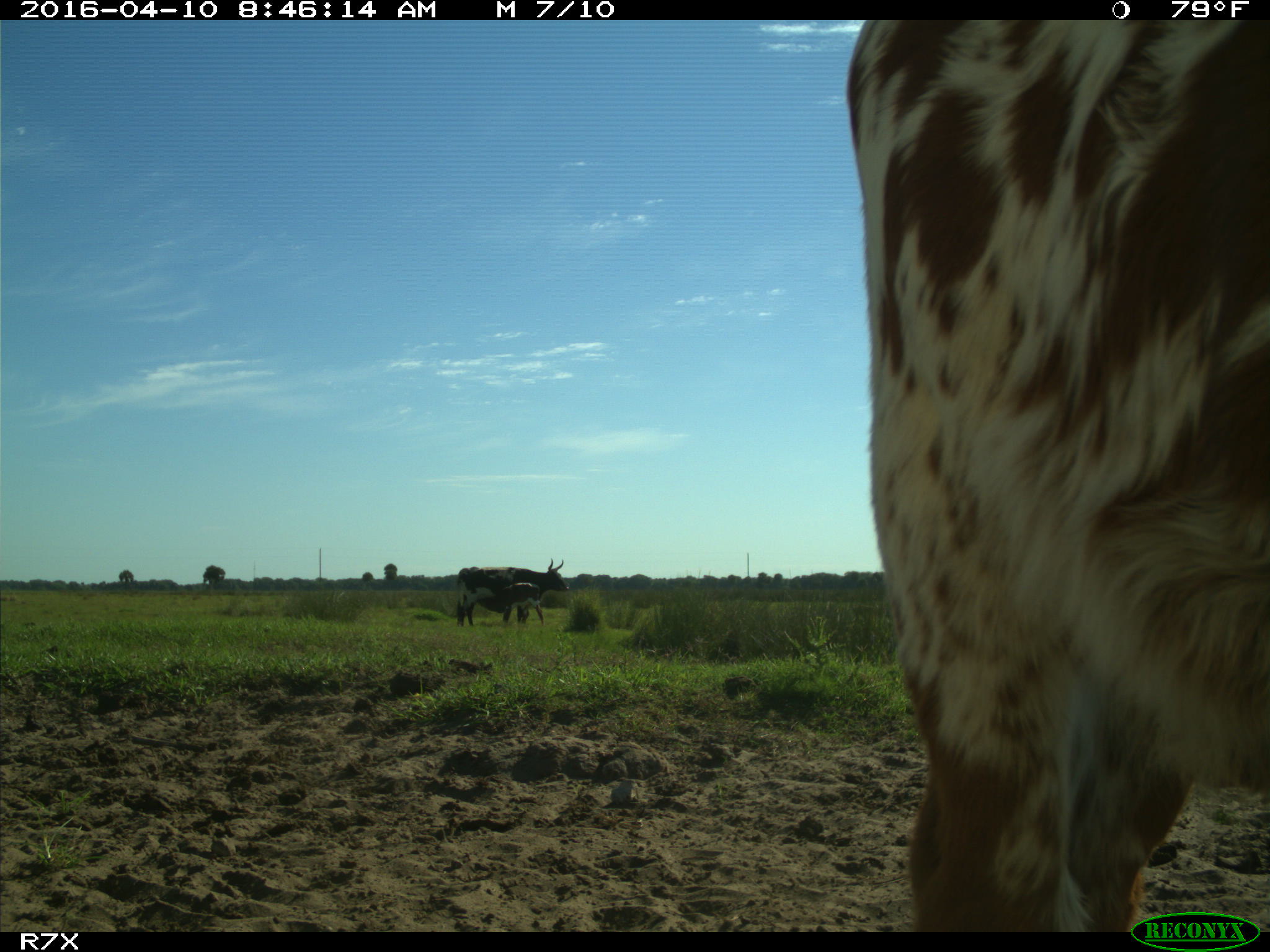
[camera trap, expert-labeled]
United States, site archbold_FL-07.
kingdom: Animalia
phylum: Chordata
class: Mammalia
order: Artiodactyla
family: Bovidae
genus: Bos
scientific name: Bos taurus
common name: domestic cow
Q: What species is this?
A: Bos taurus (domestic cow).